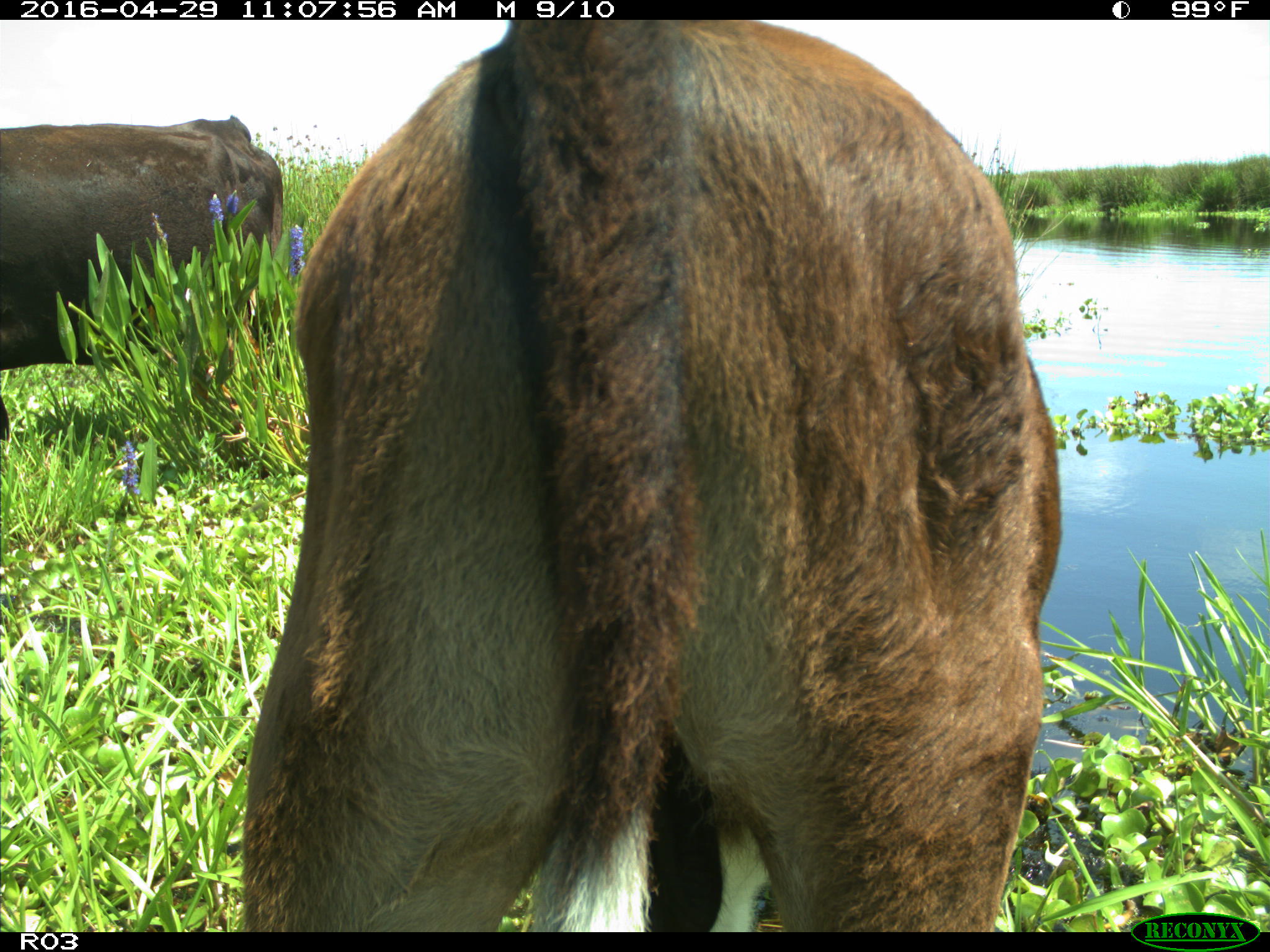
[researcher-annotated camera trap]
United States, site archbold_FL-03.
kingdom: Animalia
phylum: Chordata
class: Mammalia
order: Artiodactyla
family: Bovidae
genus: Bos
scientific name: Bos taurus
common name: domestic cow